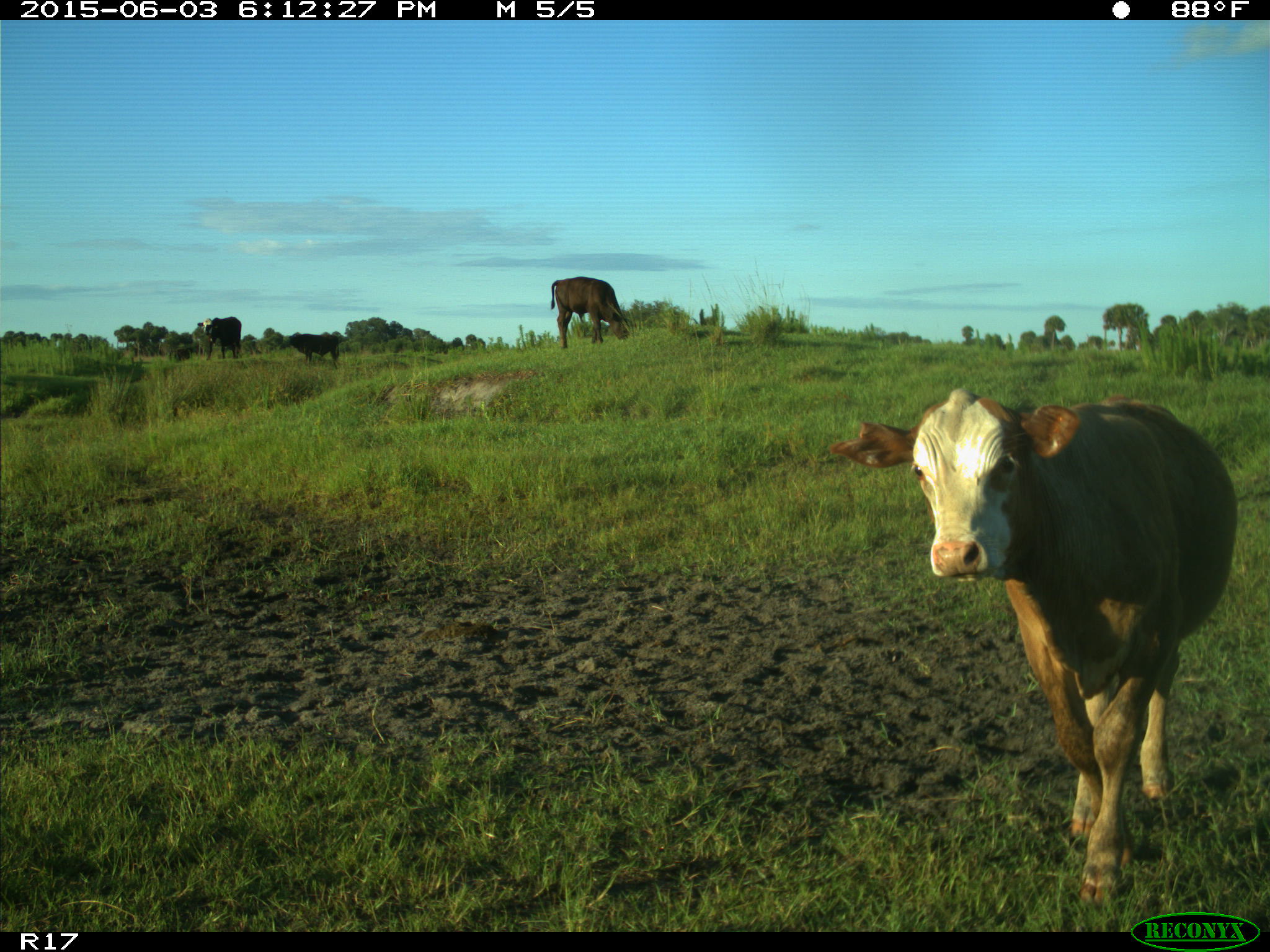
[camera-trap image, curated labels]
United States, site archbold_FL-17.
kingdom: Animalia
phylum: Chordata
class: Mammalia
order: Artiodactyla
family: Bovidae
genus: Bos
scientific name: Bos taurus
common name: domestic cow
Bos taurus (domestic cow).